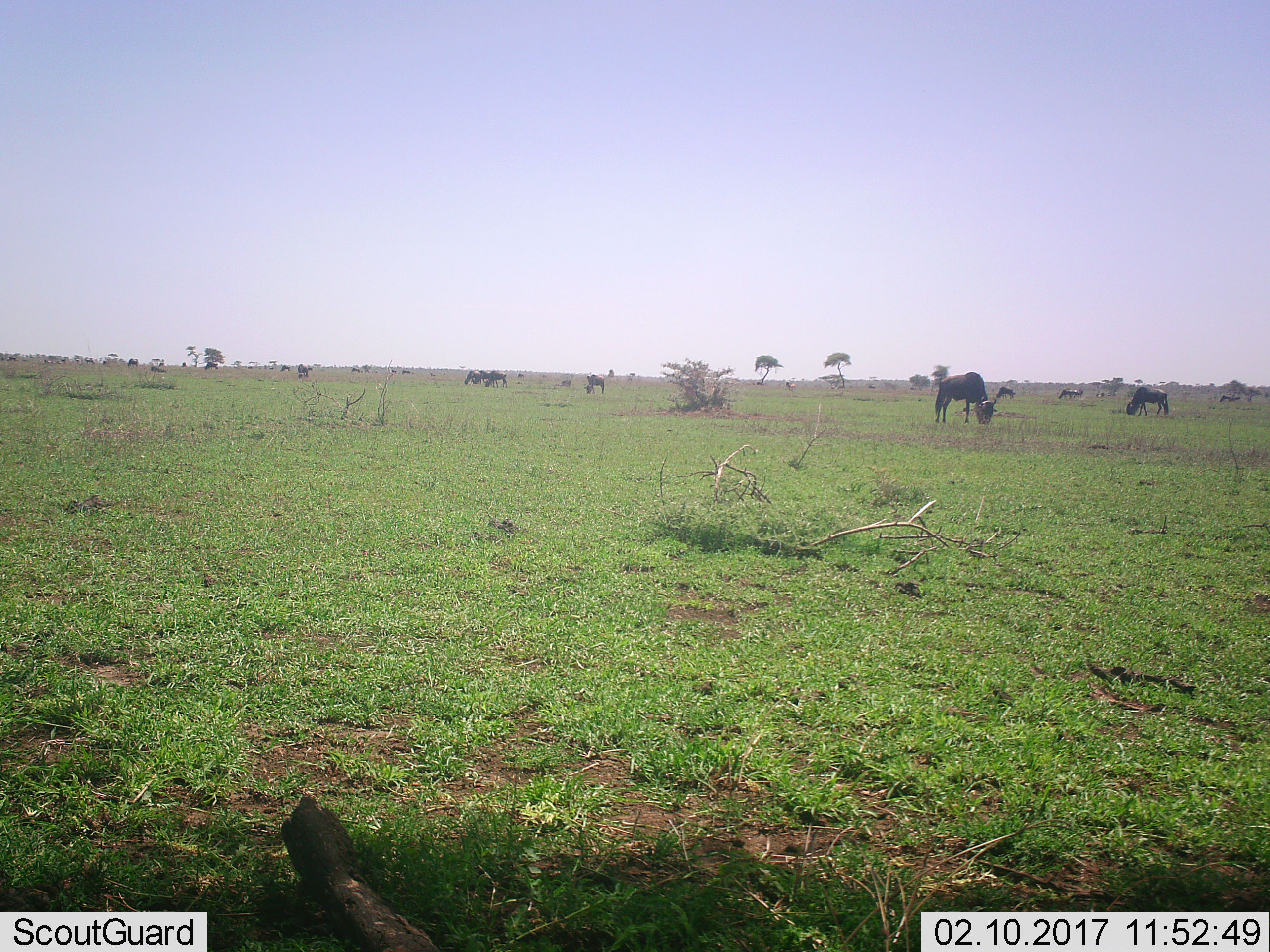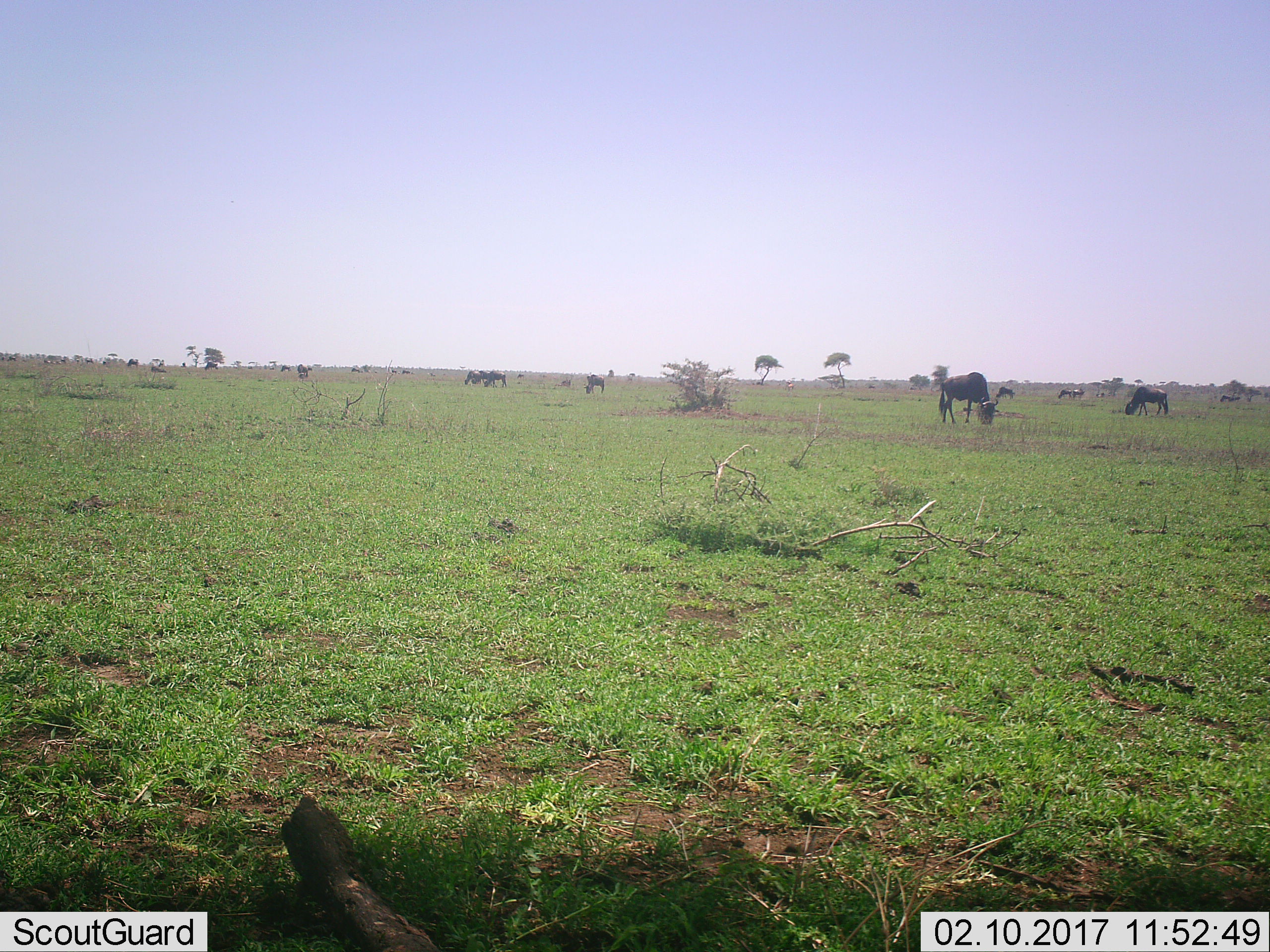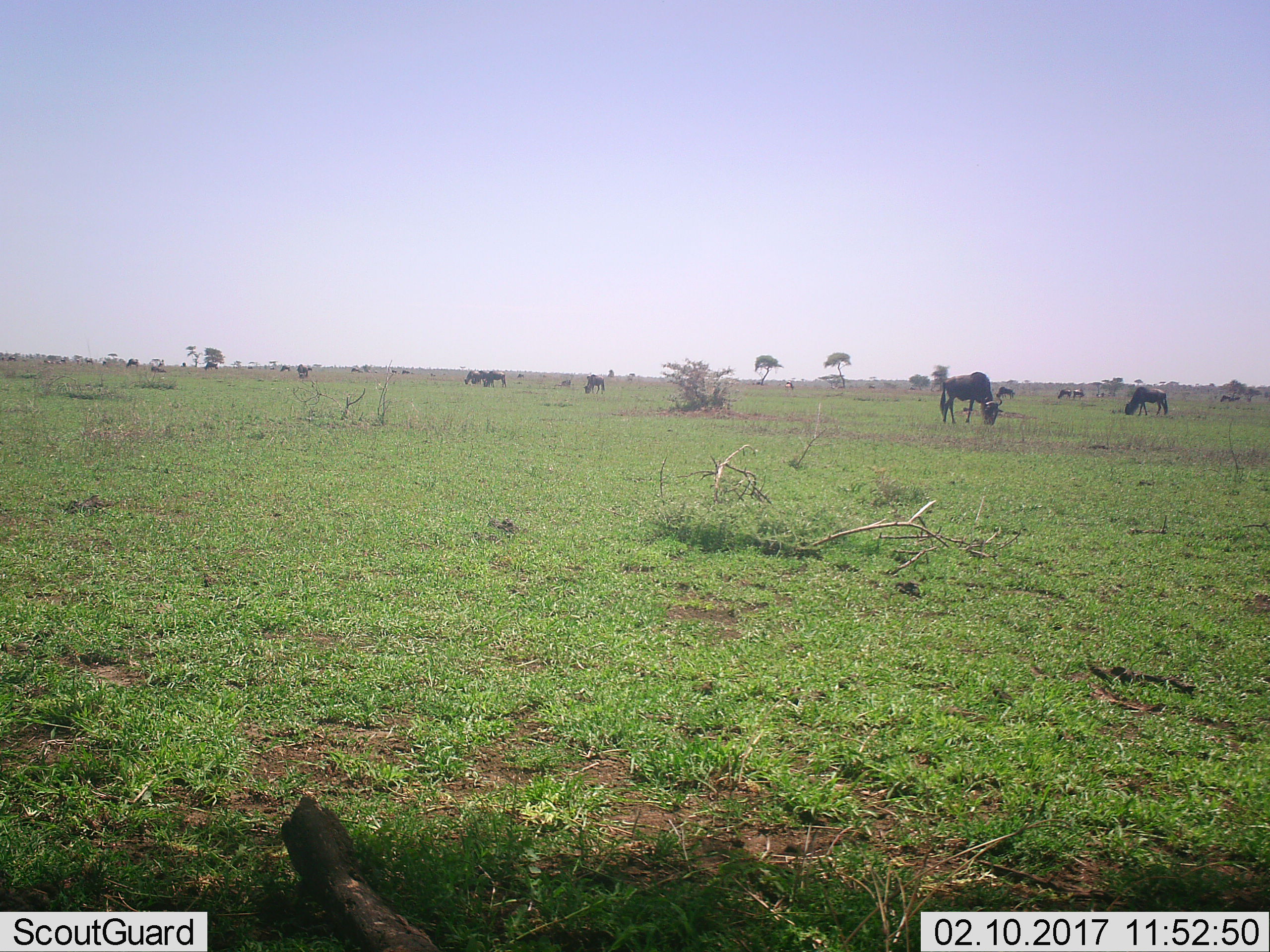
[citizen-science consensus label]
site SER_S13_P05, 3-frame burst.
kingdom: Animalia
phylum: Chordata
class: Mammalia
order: Artiodactyla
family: Bovidae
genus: Connochaetes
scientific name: Connochaetes taurinus taurinus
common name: blue wildebeest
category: wildebeestblue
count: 11-50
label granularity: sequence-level